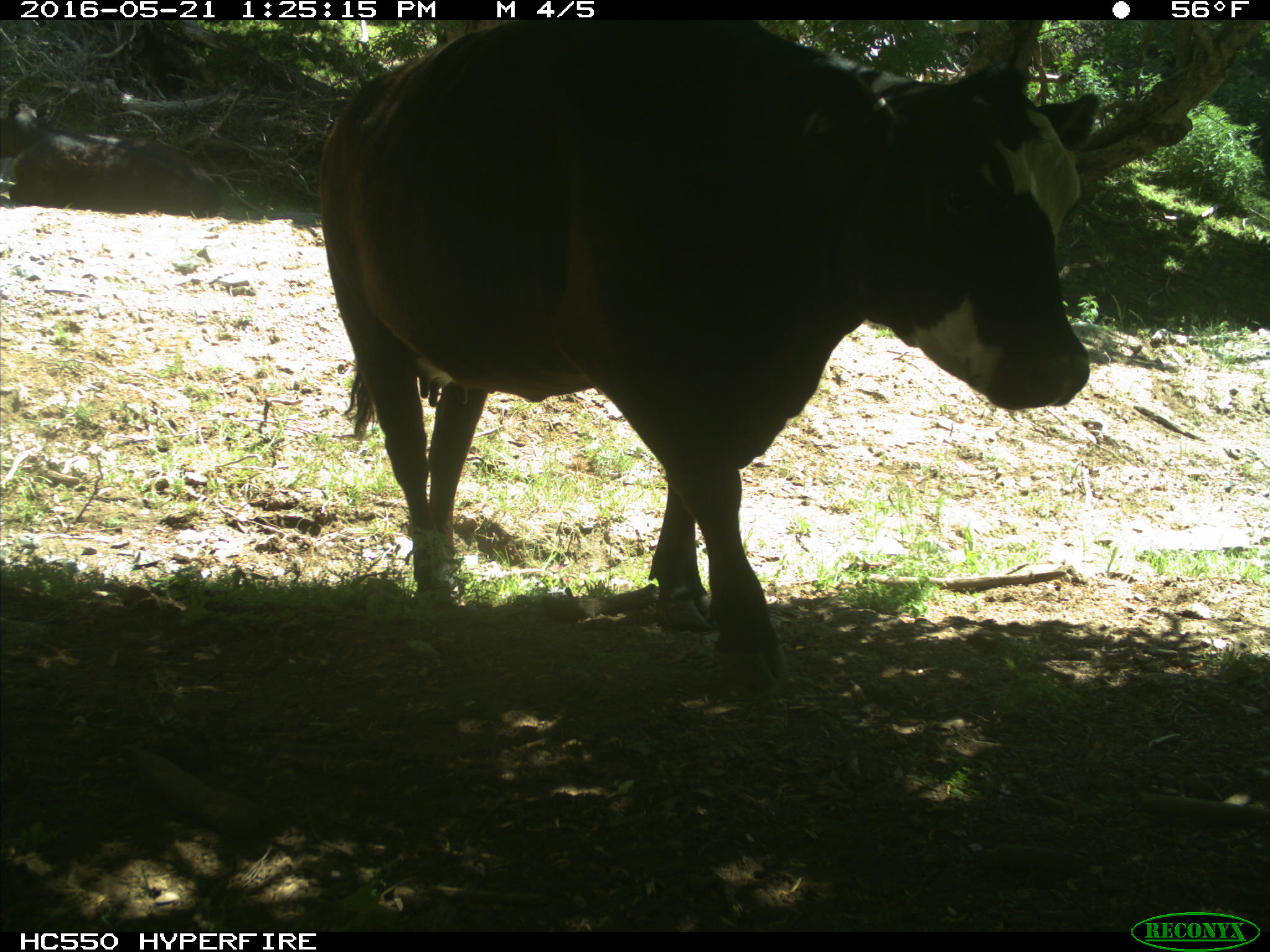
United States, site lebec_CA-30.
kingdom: Animalia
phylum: Chordata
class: Mammalia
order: Artiodactyla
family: Bovidae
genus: Bos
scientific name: Bos taurus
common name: domestic cow